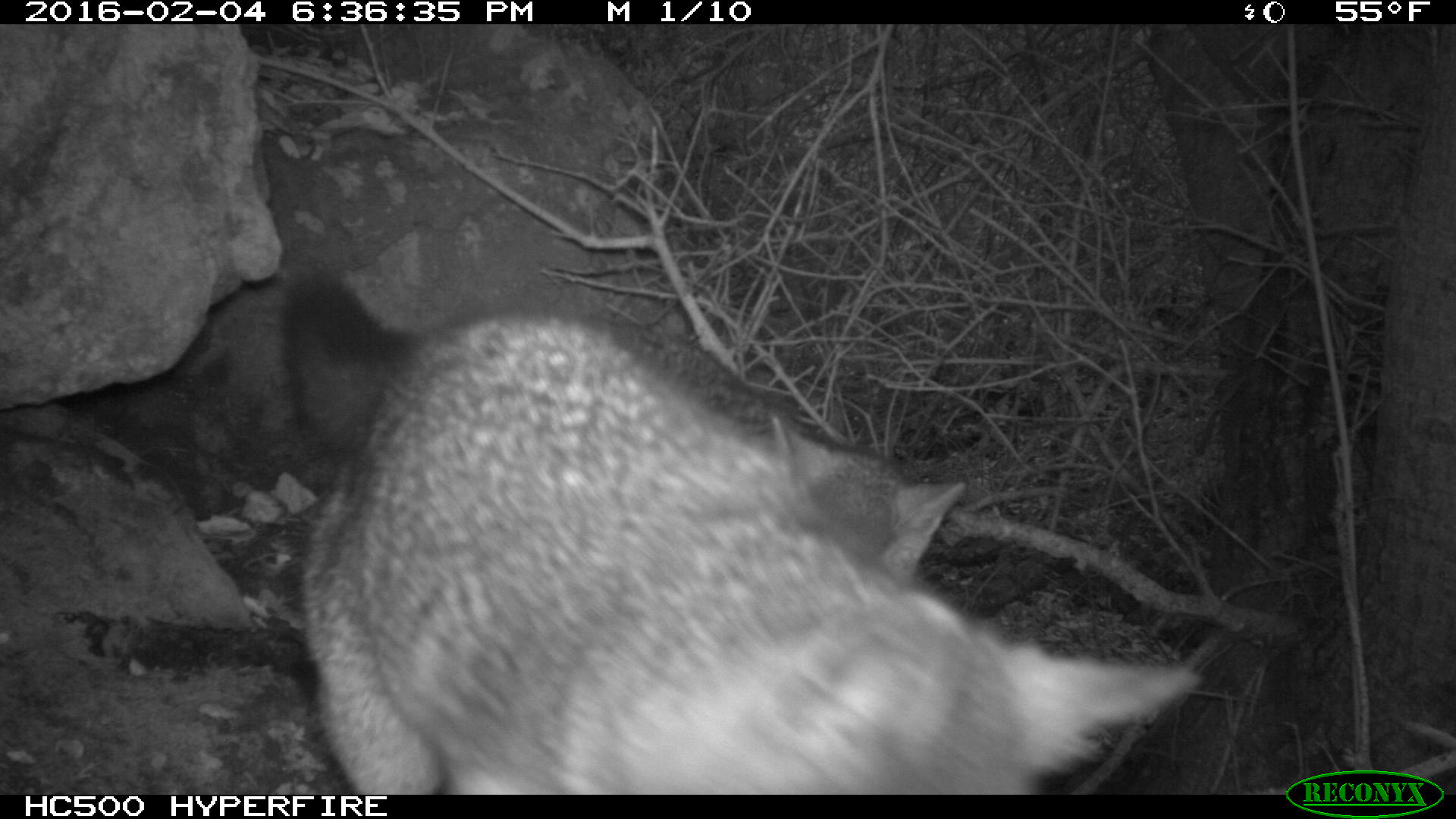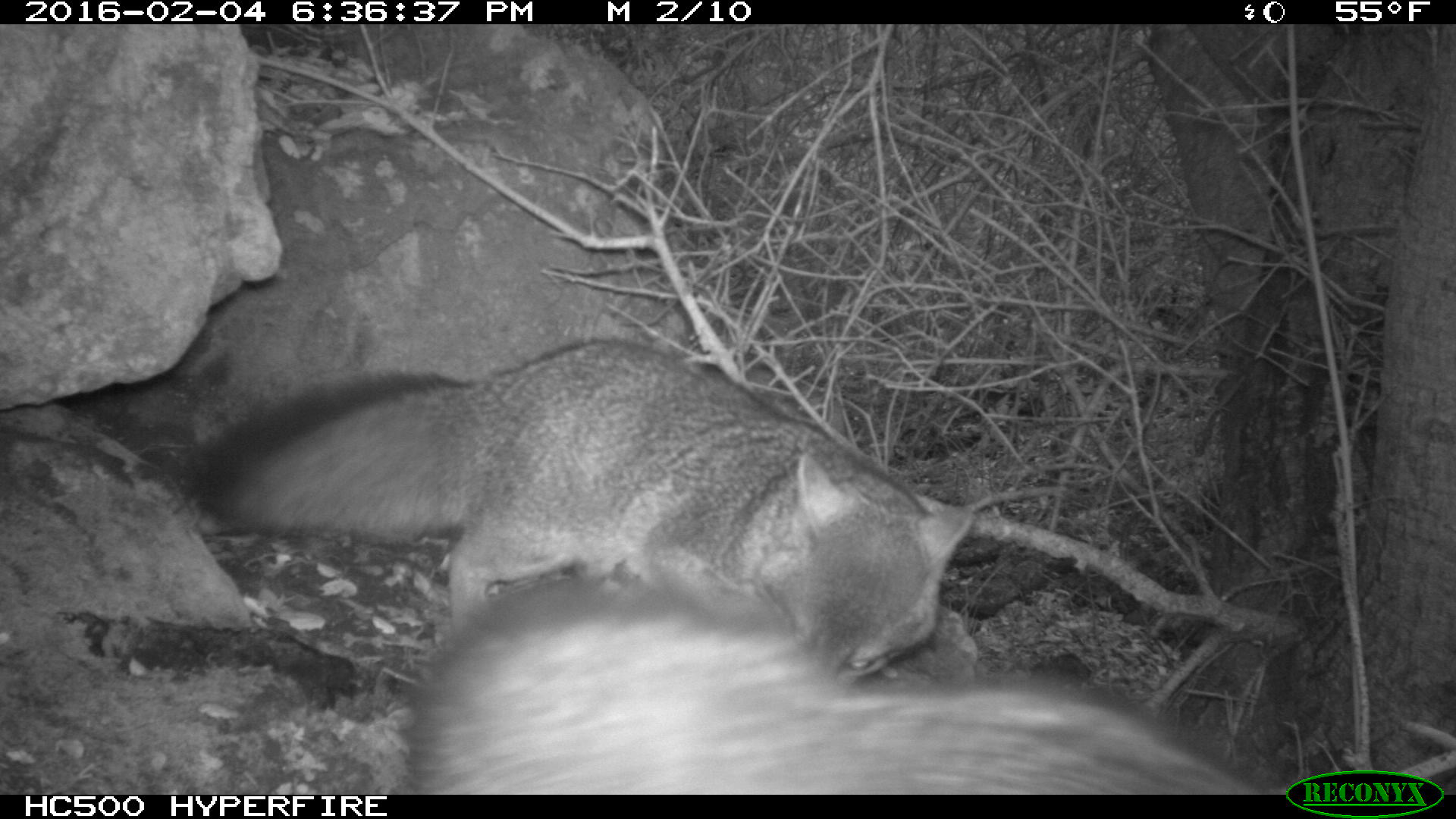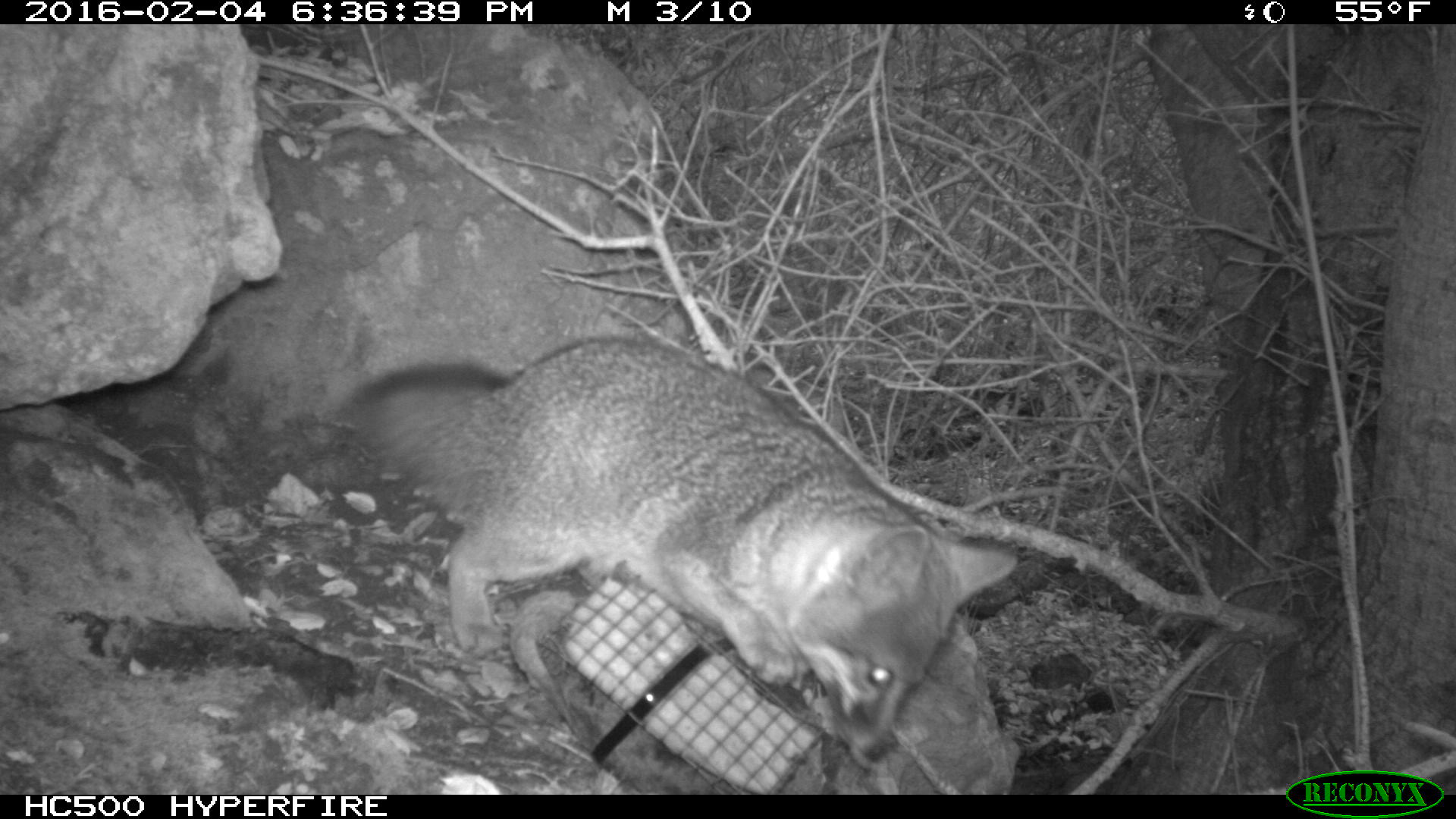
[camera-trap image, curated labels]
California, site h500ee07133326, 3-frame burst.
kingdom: Animalia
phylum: Chordata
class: Mammalia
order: Carnivora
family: Canidae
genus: Urocyon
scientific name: Urocyon littoralis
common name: island fox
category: fox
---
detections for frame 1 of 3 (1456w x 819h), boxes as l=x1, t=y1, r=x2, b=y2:
fox: l=298, t=311, r=1202, b=794; l=282, t=268, r=963, b=584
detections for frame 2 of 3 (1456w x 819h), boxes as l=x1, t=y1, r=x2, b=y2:
fox: l=190, t=339, r=973, b=680; l=409, t=583, r=1276, b=794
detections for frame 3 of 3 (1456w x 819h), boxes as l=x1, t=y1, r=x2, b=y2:
fox: l=352, t=335, r=1018, b=761